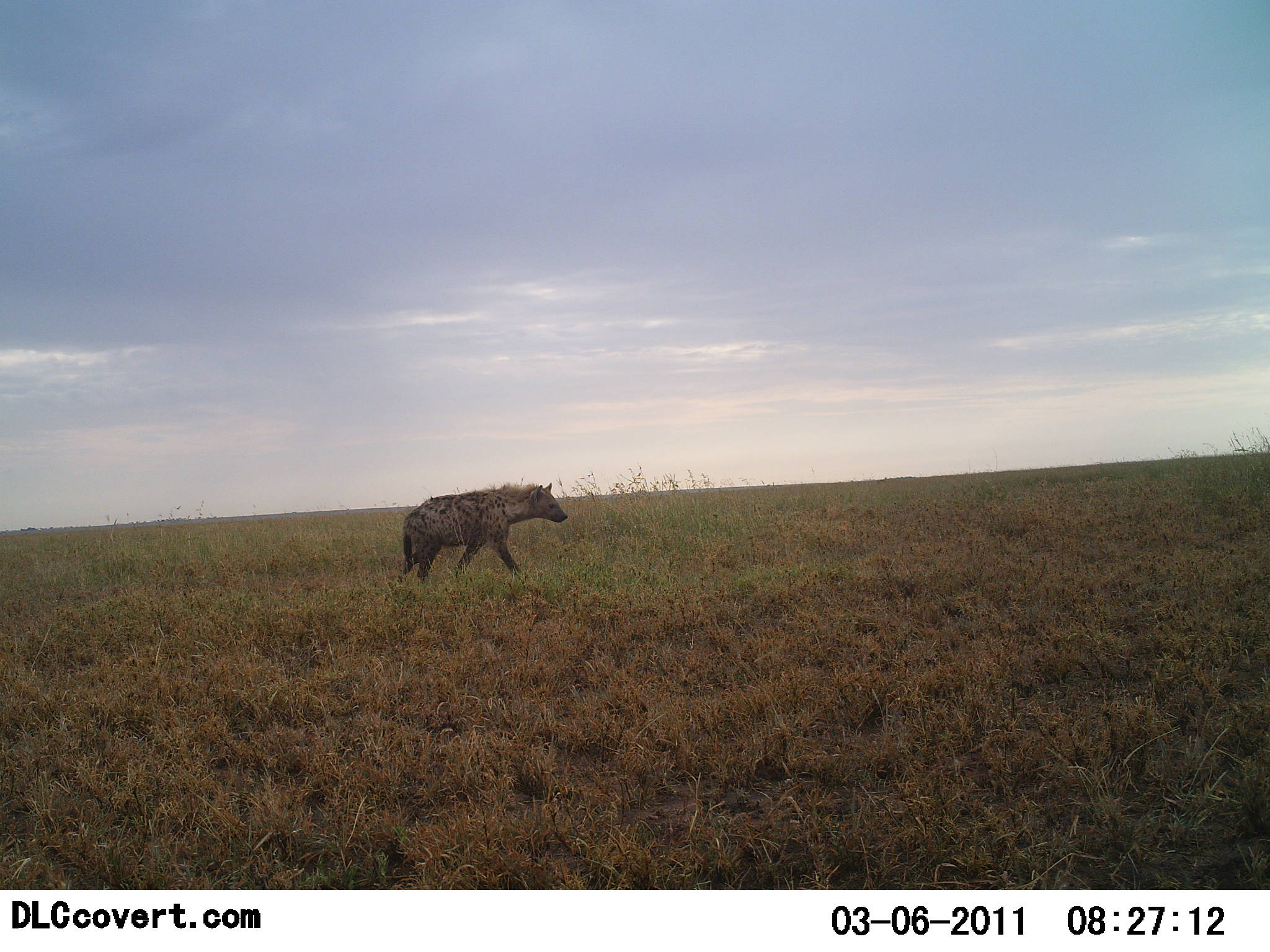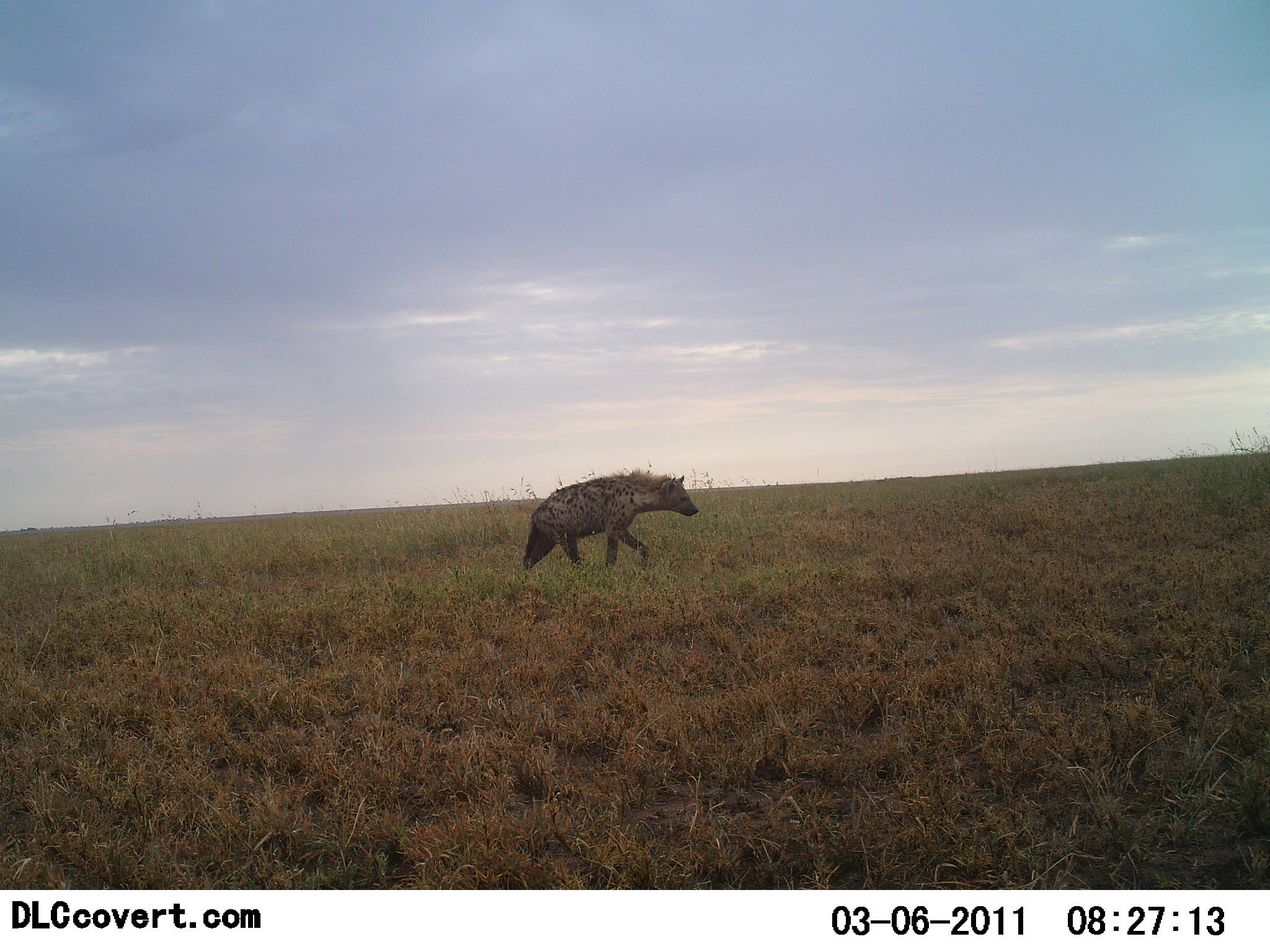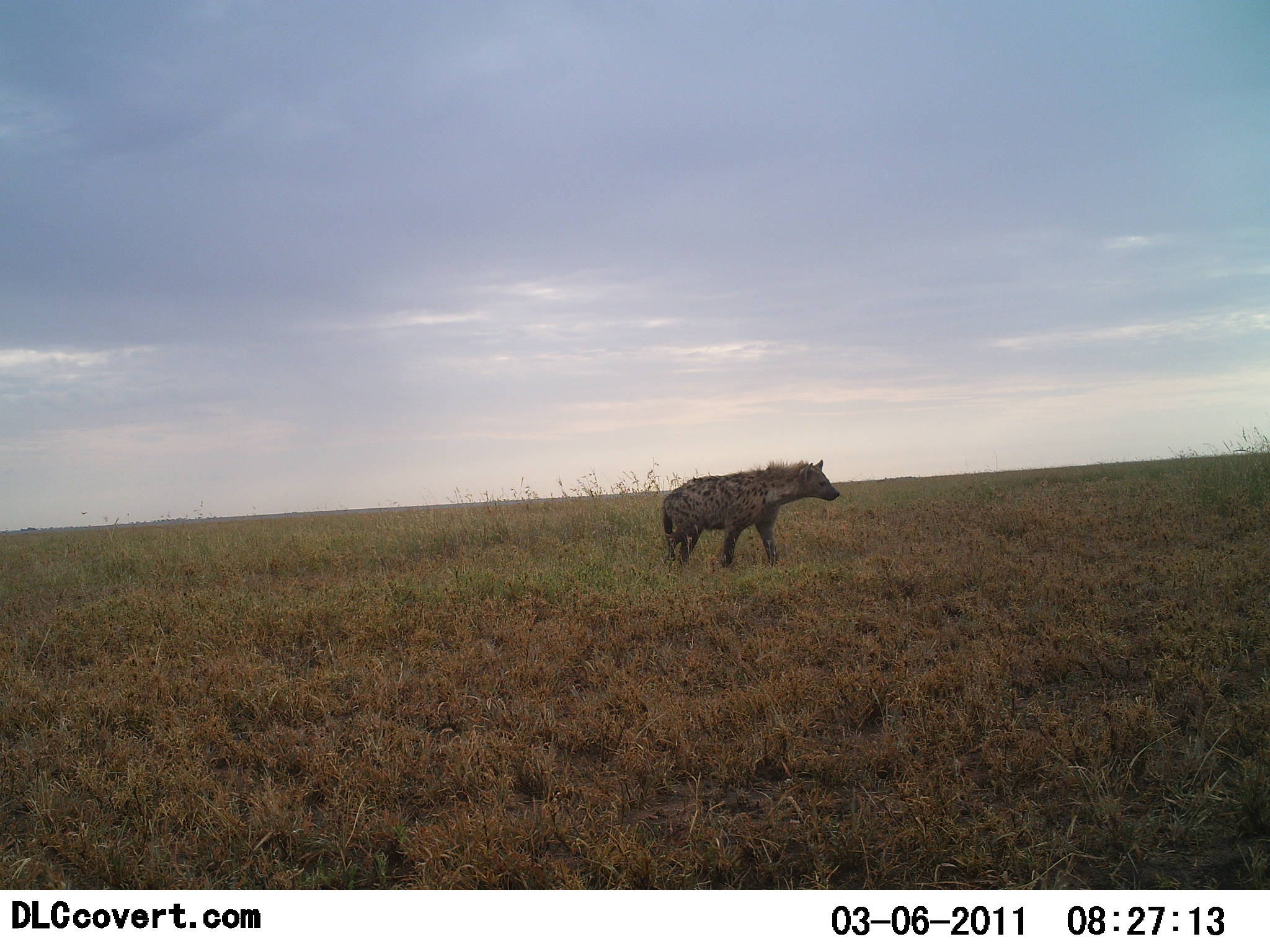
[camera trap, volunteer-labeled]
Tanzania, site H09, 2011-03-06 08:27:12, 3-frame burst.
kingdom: Animalia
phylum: Chordata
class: Mammalia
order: Carnivora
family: Hyaenidae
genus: Crocuta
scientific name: Crocuta crocuta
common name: spotted hyena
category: hyenaspotted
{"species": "hyenaspotted (spotted hyena) (Crocuta crocuta)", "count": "1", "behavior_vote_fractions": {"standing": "8%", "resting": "0%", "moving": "100%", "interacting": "0%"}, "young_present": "0%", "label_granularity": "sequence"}